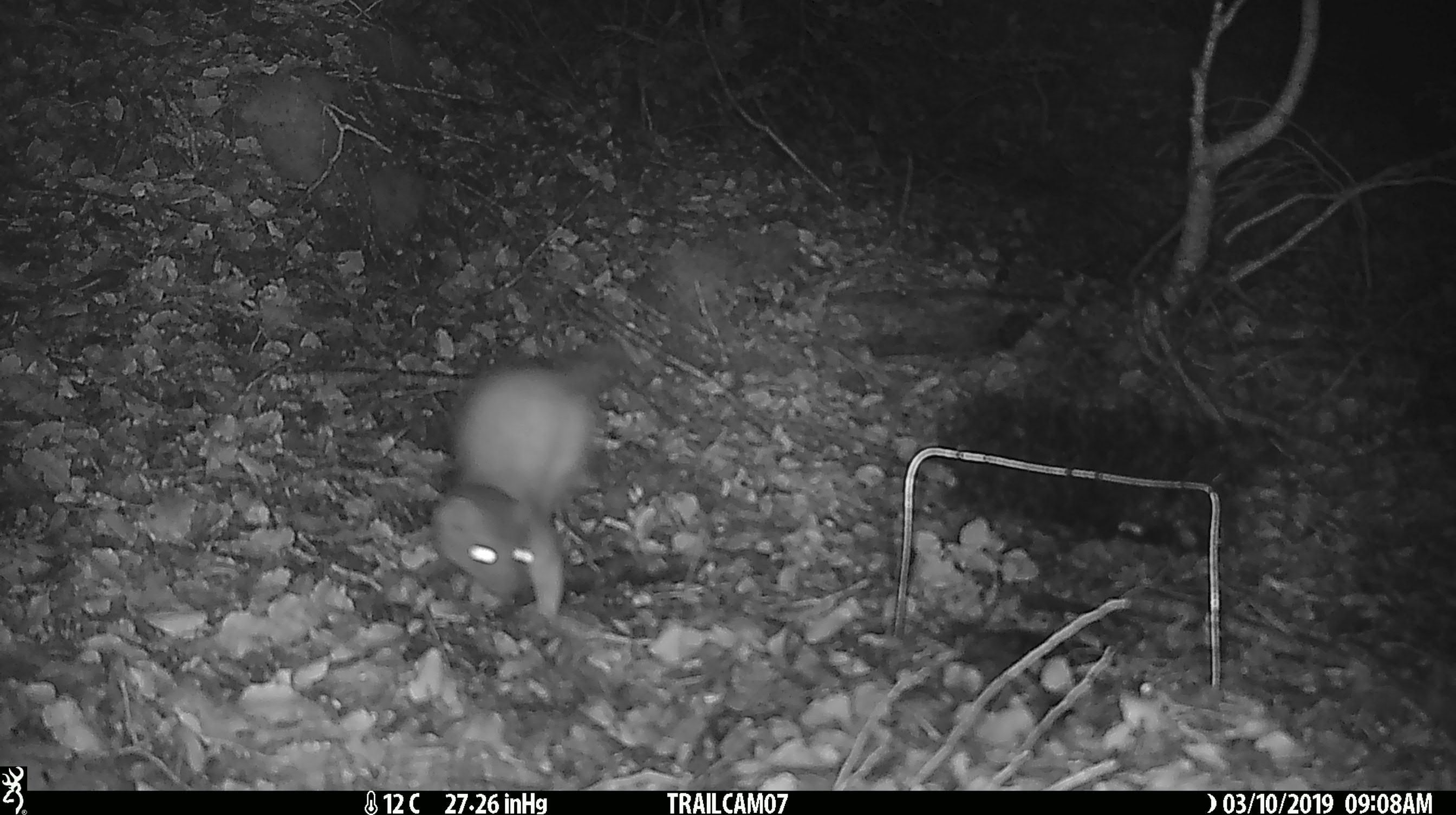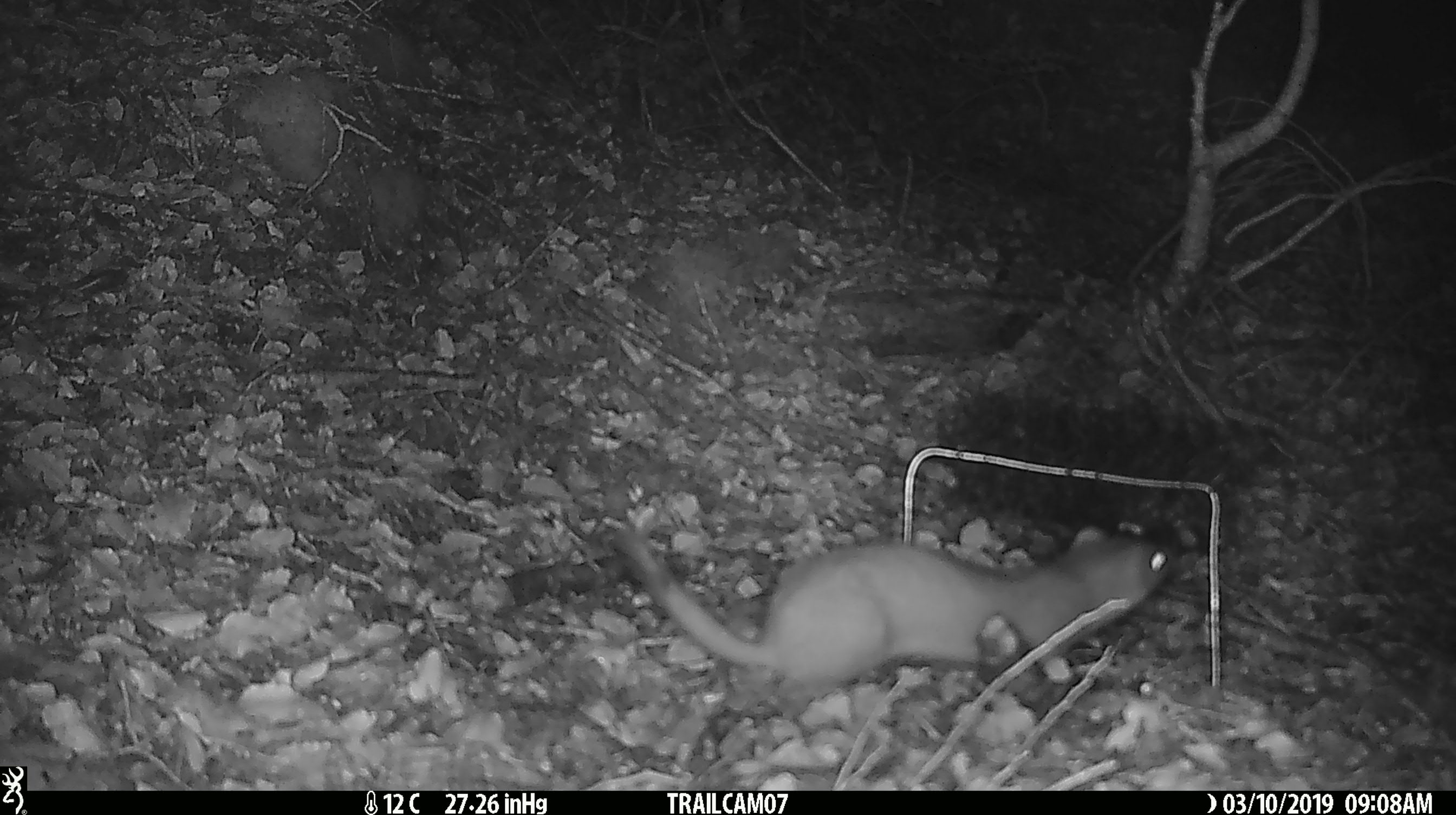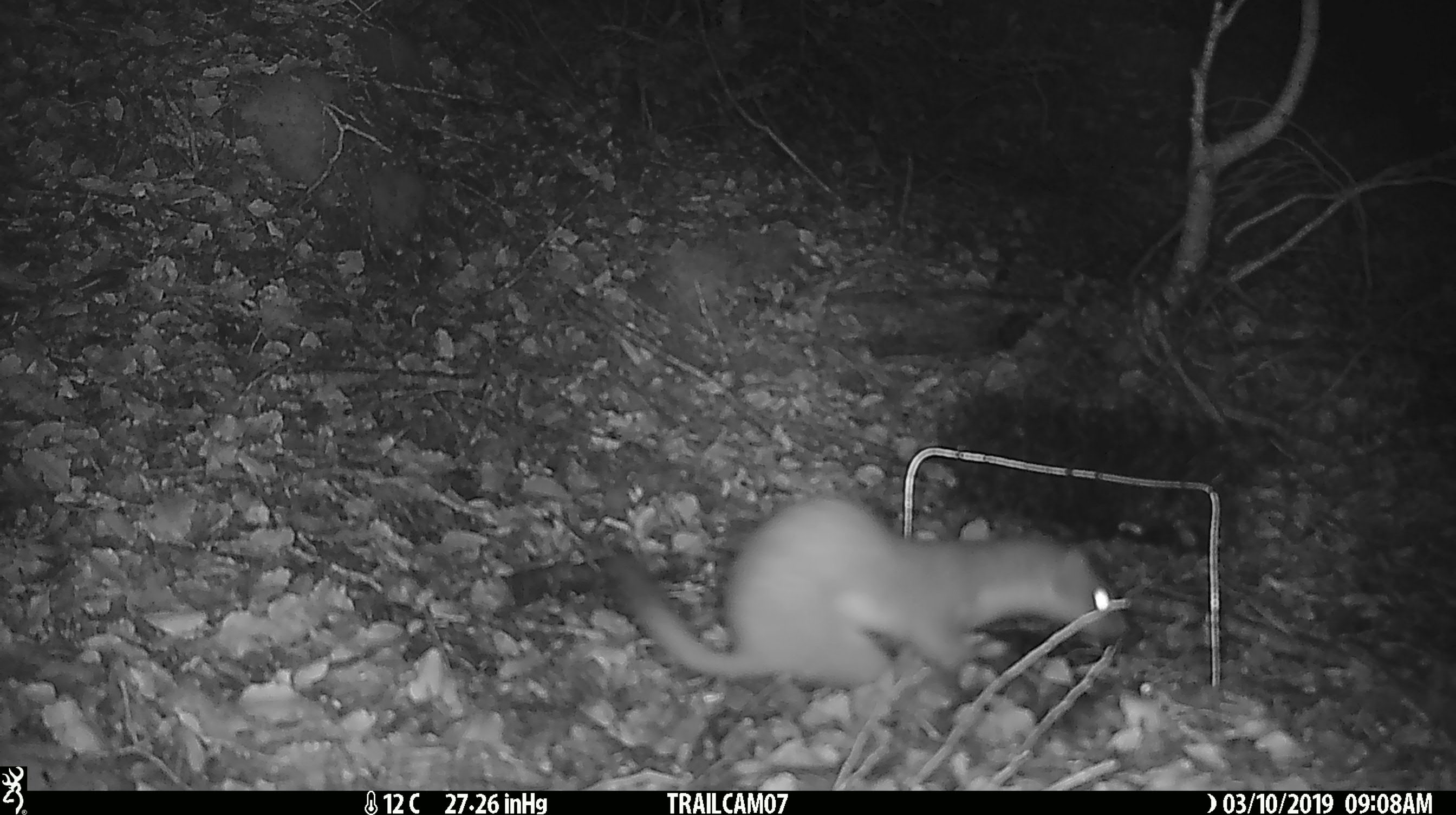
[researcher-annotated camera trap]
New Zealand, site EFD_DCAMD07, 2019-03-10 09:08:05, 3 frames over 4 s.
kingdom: Animalia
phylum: Chordata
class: Mammalia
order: Carnivora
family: Mustelidae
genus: Mustela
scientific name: Mustela erminea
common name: stoat